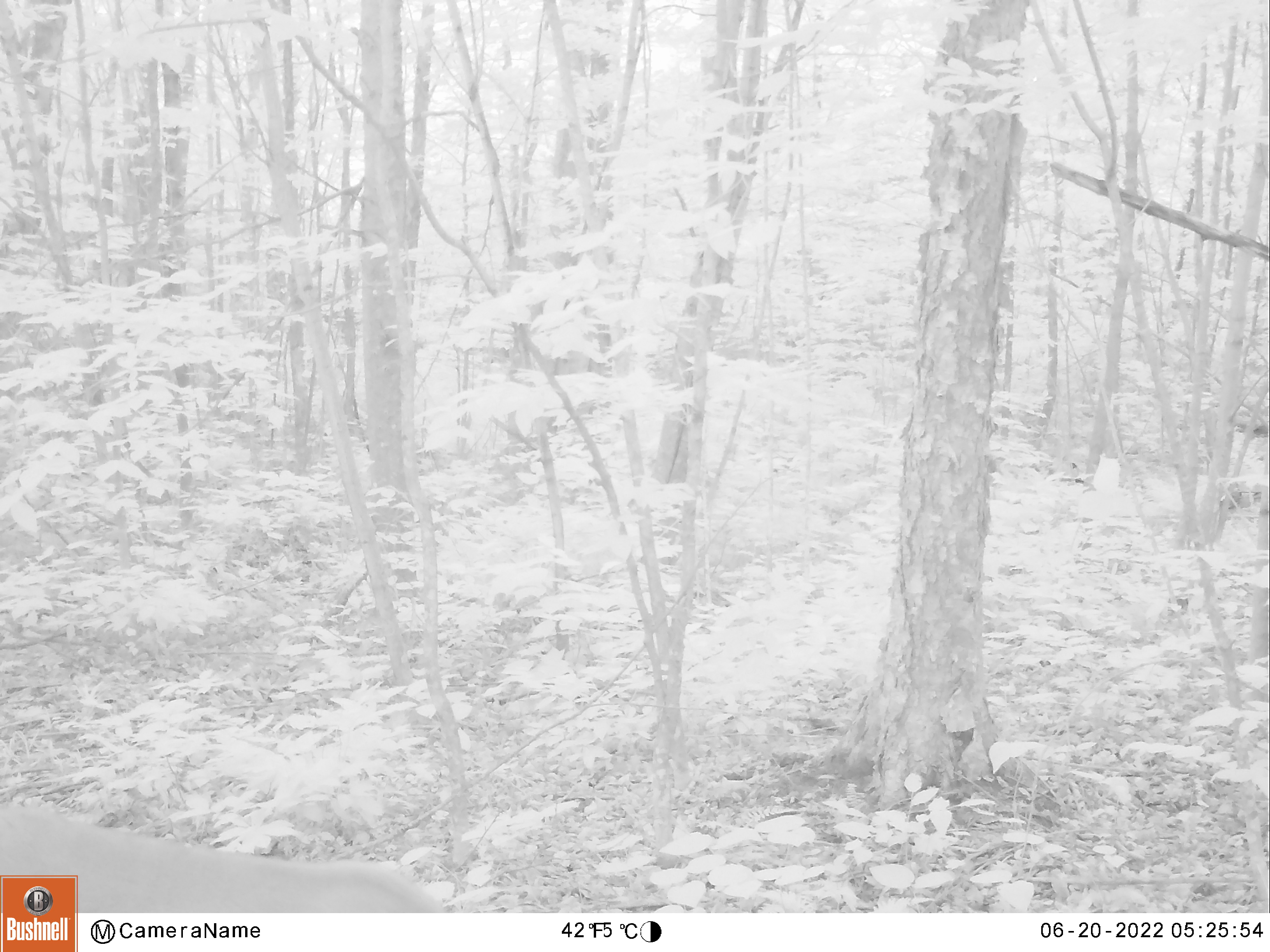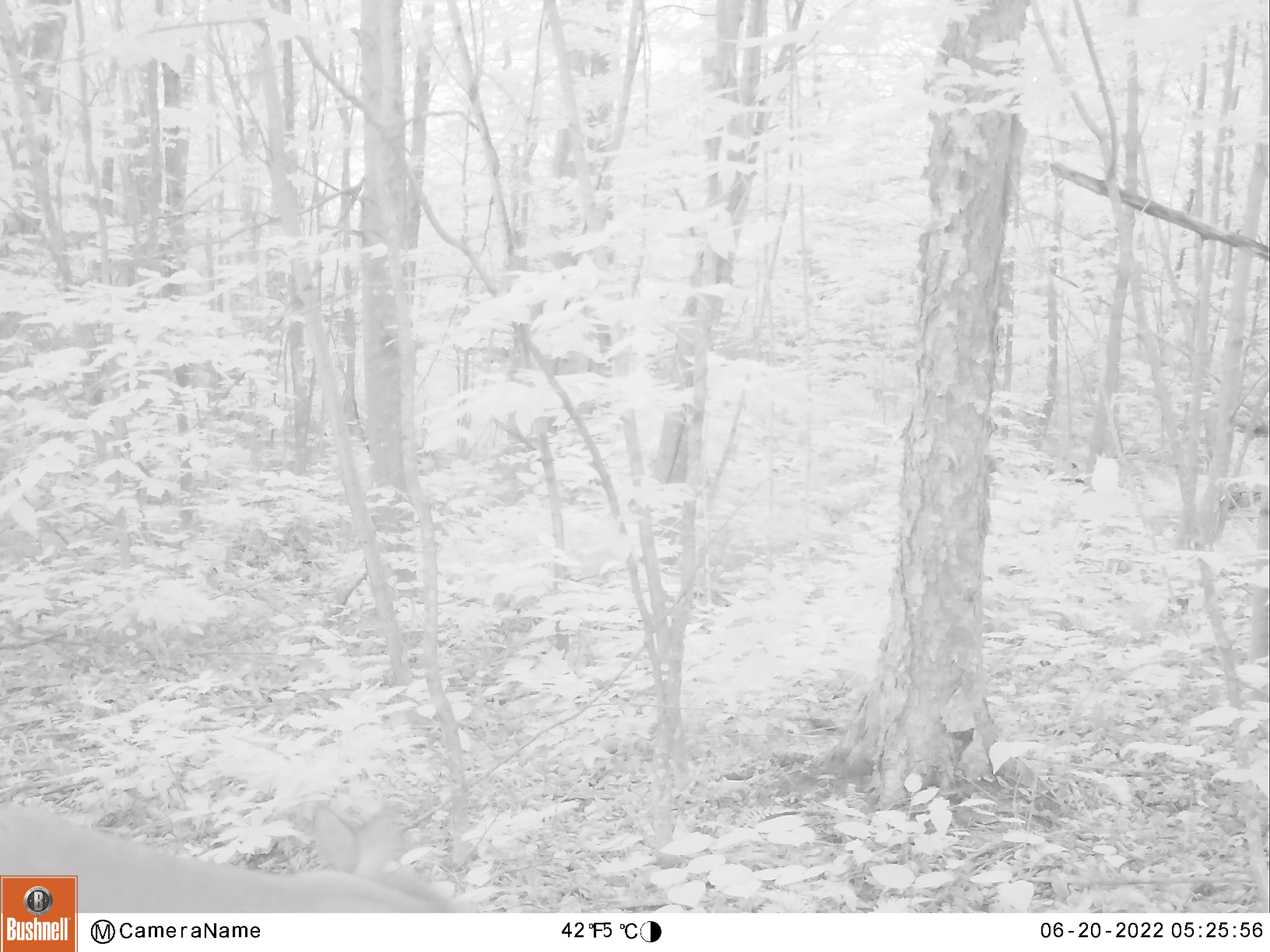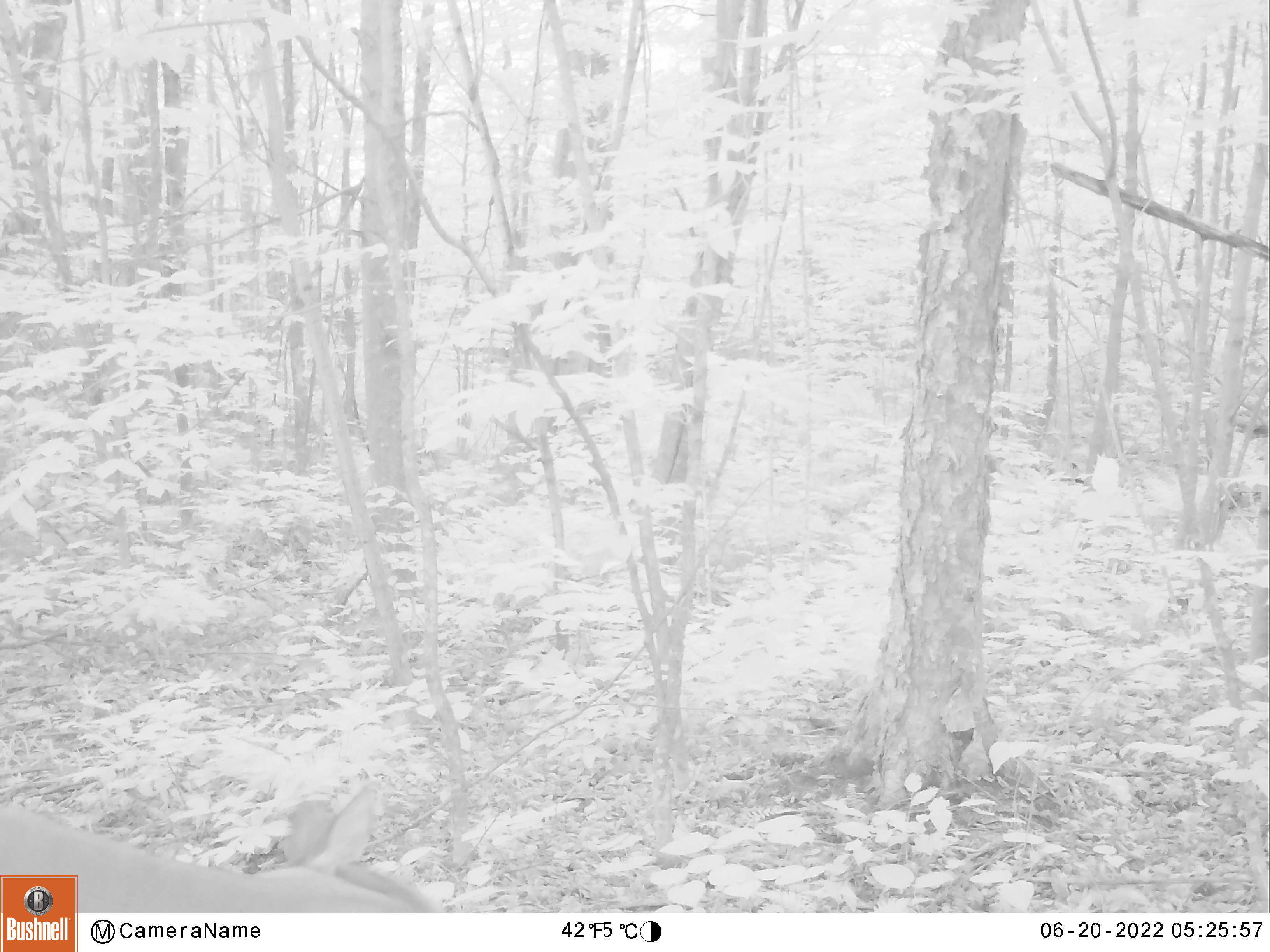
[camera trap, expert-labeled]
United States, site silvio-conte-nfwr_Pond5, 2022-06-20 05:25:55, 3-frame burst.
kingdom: Animalia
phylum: Chordata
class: Mammalia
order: Artiodactyla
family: Cervidae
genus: Odocoileus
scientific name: Odocoileus virginianus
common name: white-tailed deer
White-tailed deer (Odocoileus virginianus).